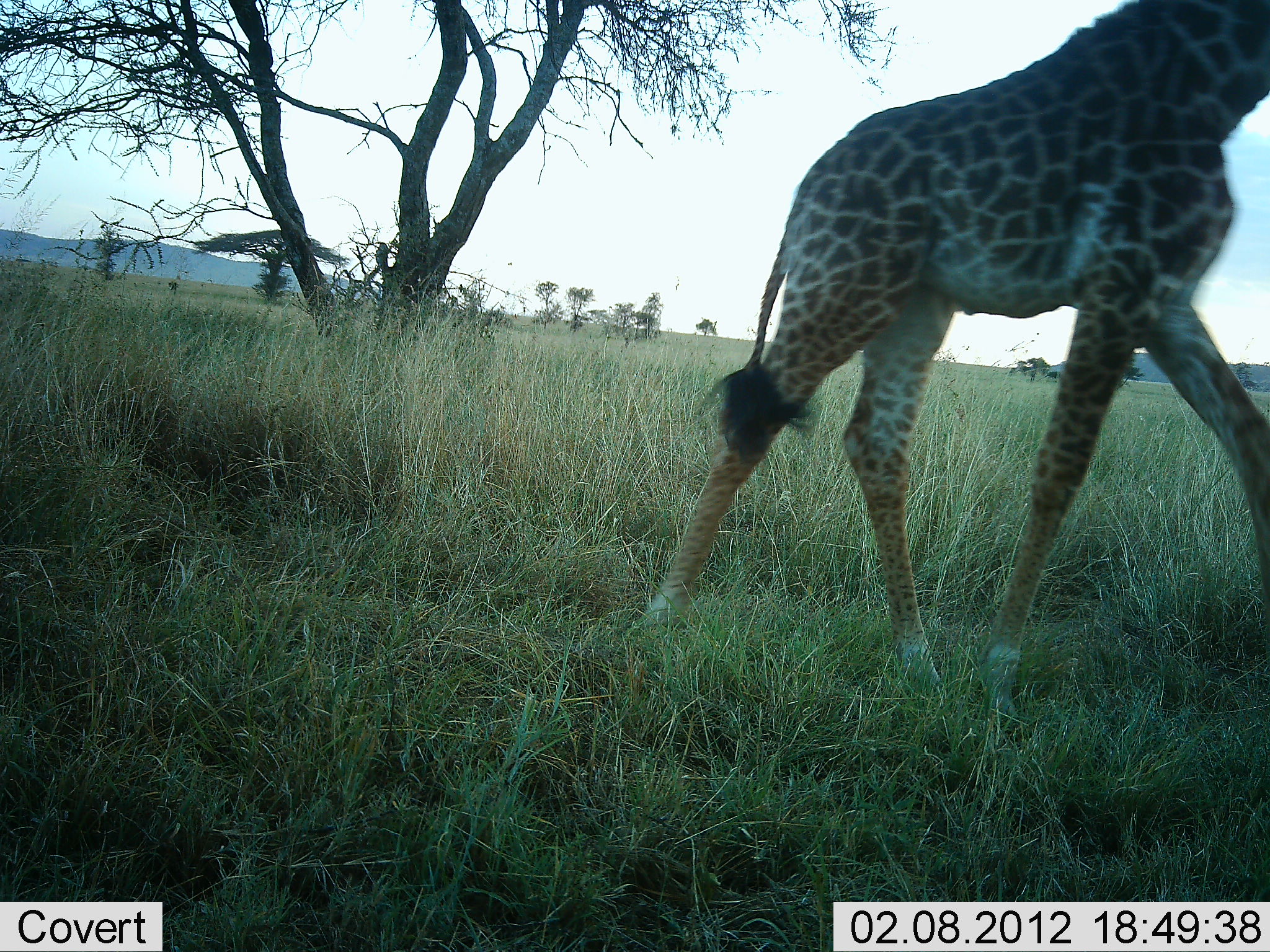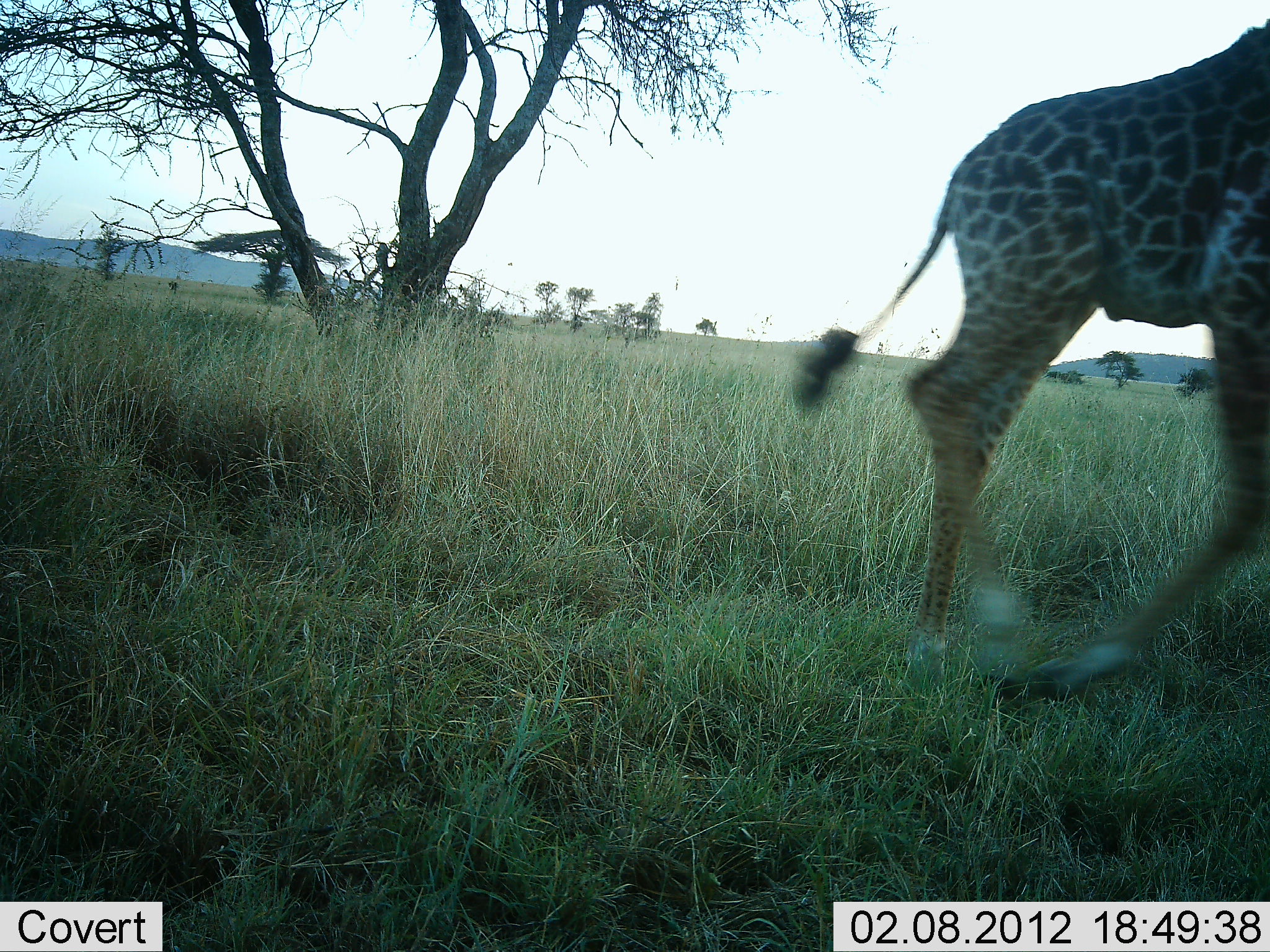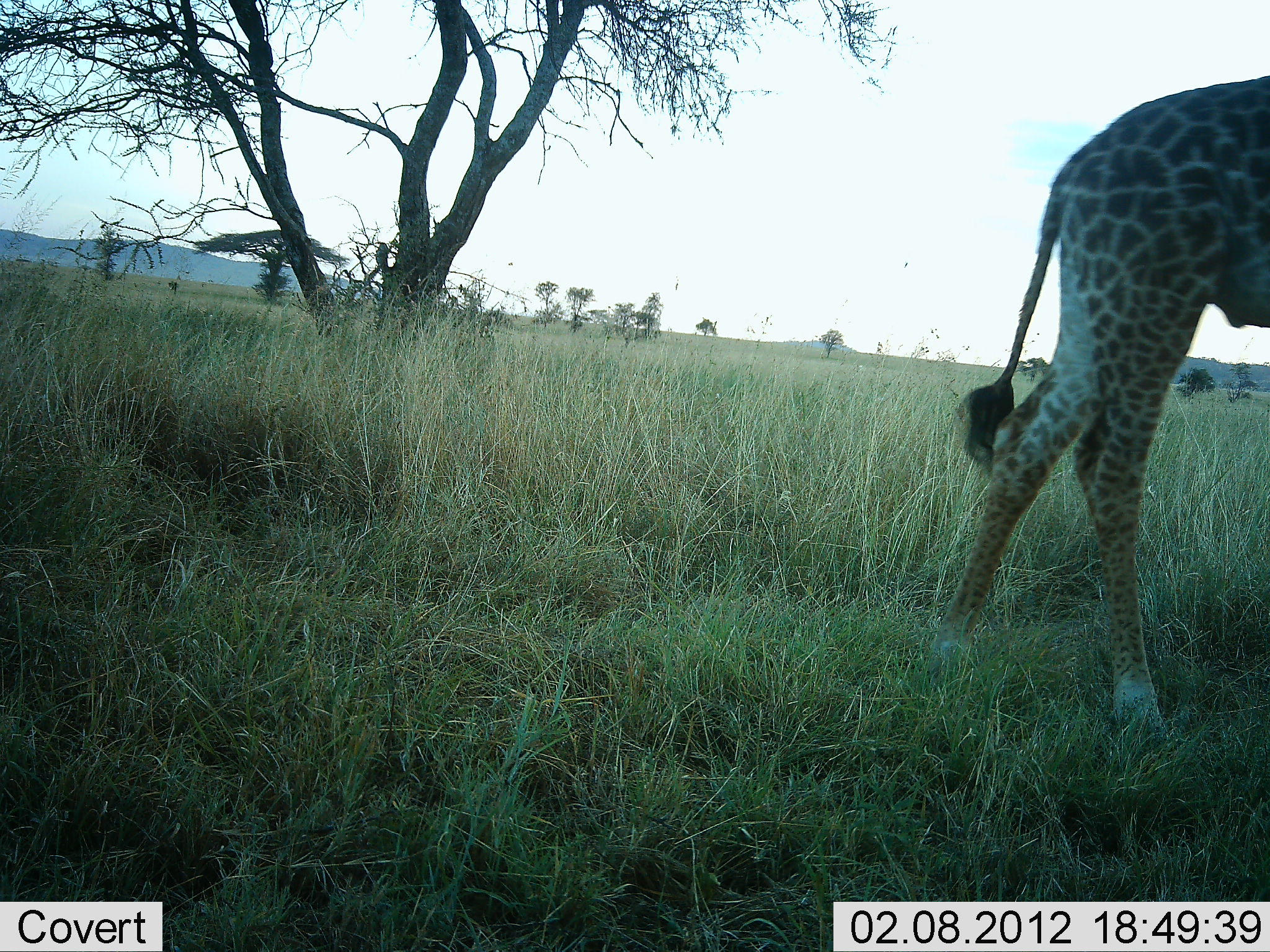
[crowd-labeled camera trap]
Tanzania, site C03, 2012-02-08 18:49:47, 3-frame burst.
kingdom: Animalia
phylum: Chordata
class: Mammalia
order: Artiodactyla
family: Giraffidae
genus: Giraffa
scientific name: Giraffa camelopardalis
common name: giraffe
Giraffe (Giraffa camelopardalis), count 1. Behavior (volunteer vote fractions): standing 0%, resting 0%, moving 100%, interacting 0%. Young present (vote fraction): 5%. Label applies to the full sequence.